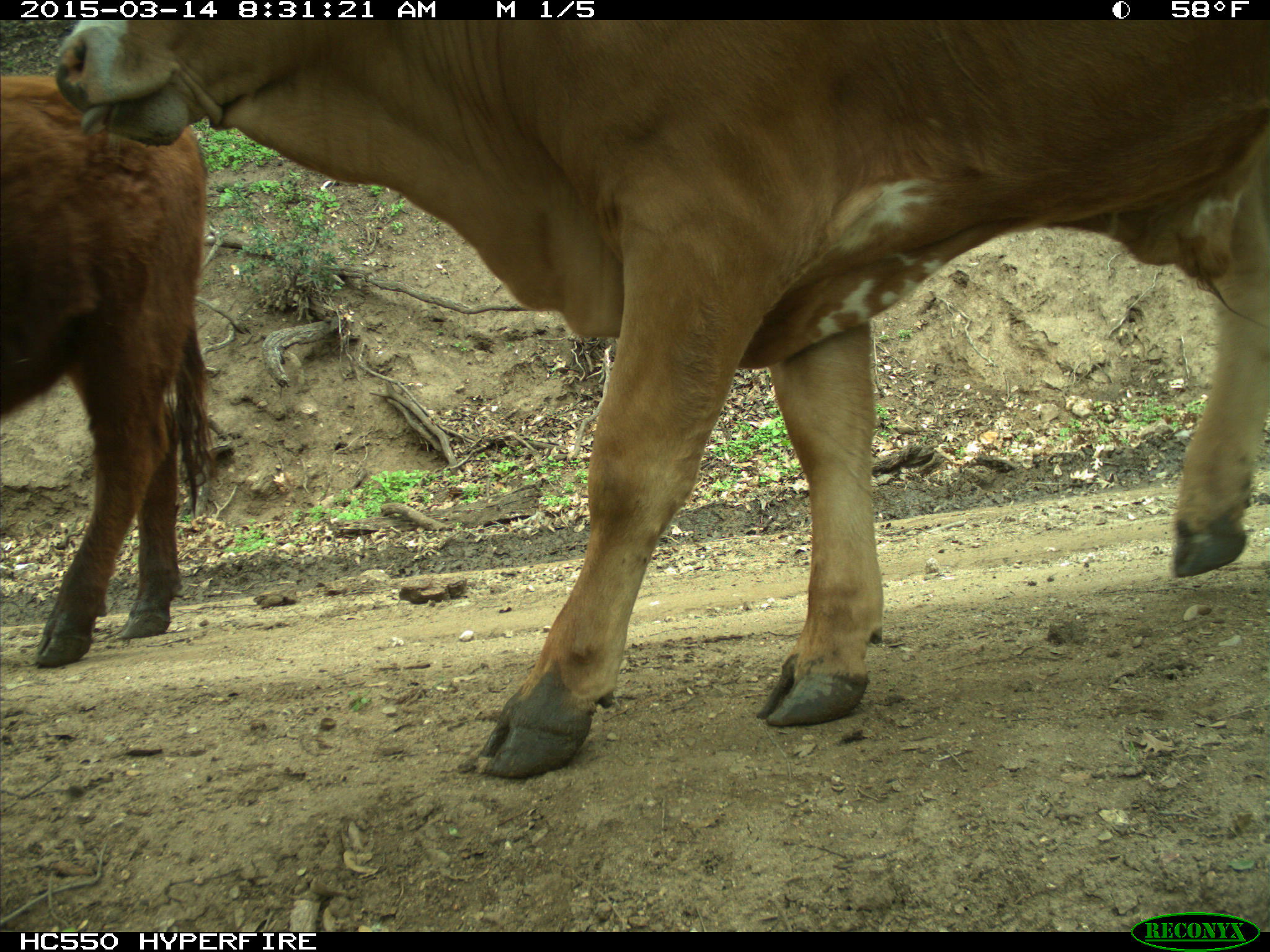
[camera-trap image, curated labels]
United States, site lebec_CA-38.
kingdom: Animalia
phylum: Chordata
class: Mammalia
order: Artiodactyla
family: Bovidae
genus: Bos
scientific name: Bos taurus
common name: domestic cow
Bos taurus (domestic cow).